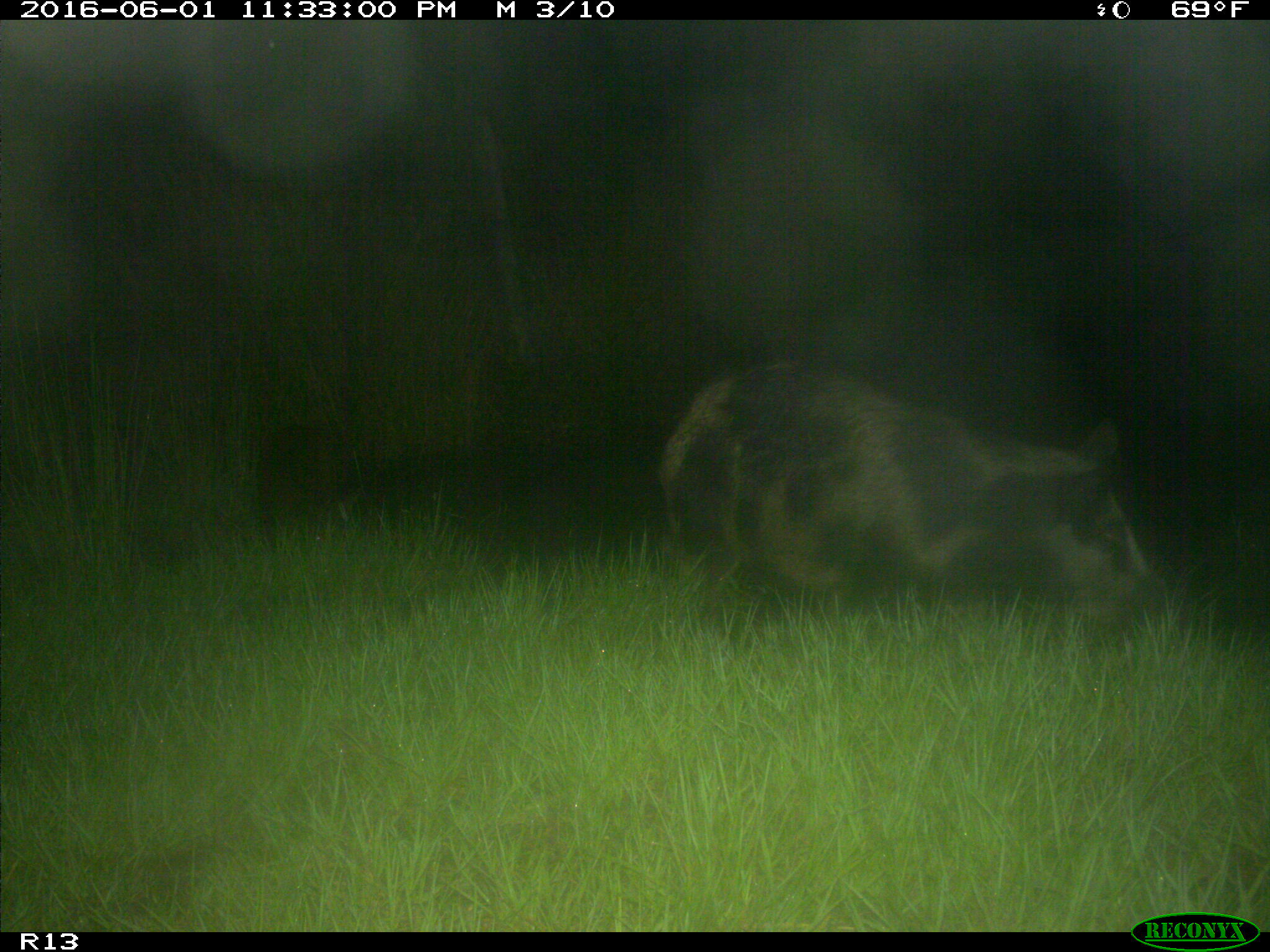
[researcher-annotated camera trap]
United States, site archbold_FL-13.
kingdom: Animalia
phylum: Chordata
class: Mammalia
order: Artiodactyla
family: Suidae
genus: Sus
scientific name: Sus scrofa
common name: wild boar